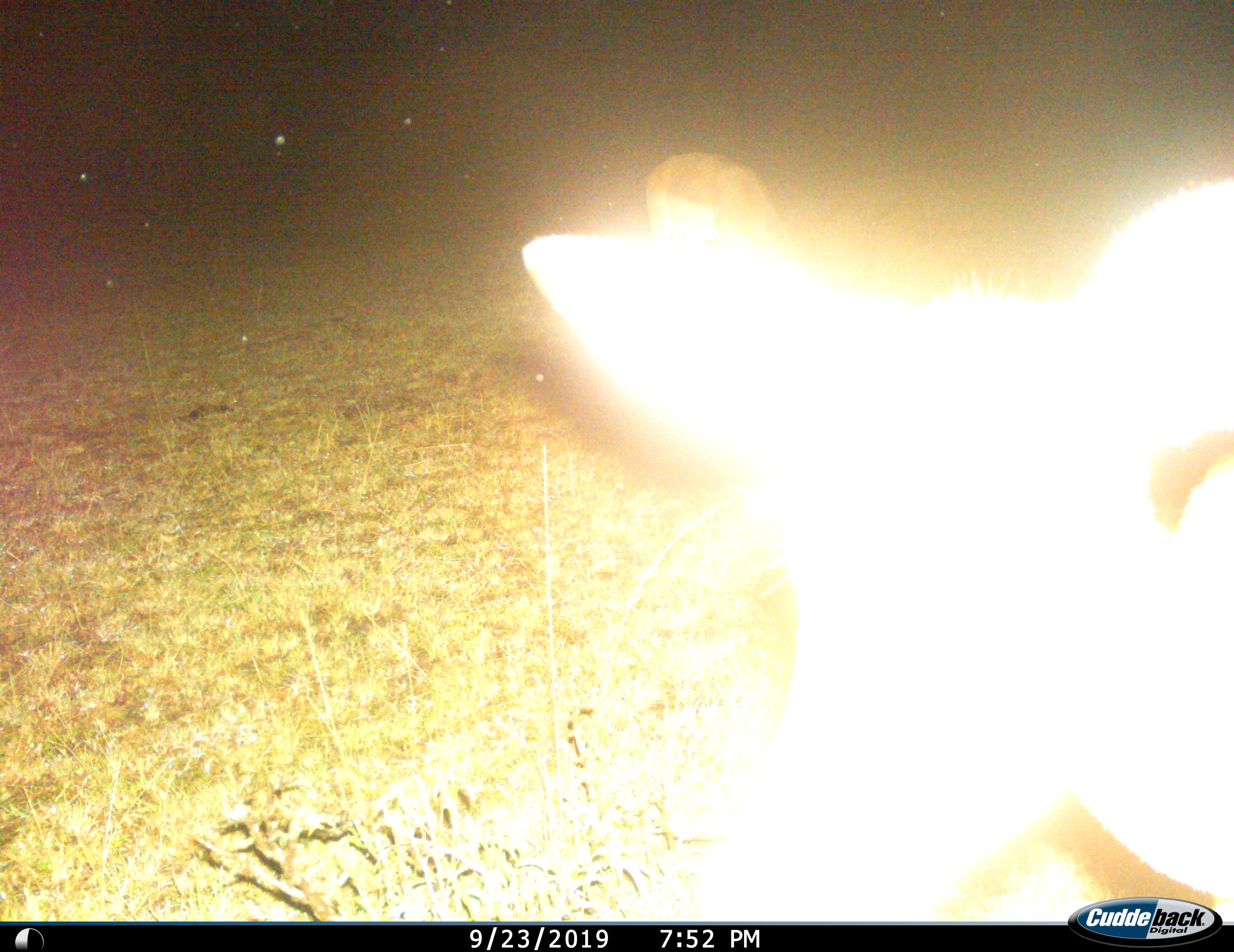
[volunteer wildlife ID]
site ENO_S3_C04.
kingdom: Animalia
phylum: Chordata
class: Mammalia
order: Artiodactyla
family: Bovidae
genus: Aepyceros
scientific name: Aepyceros melampus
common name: impala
Impala (Aepyceros melampus), count 2. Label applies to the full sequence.